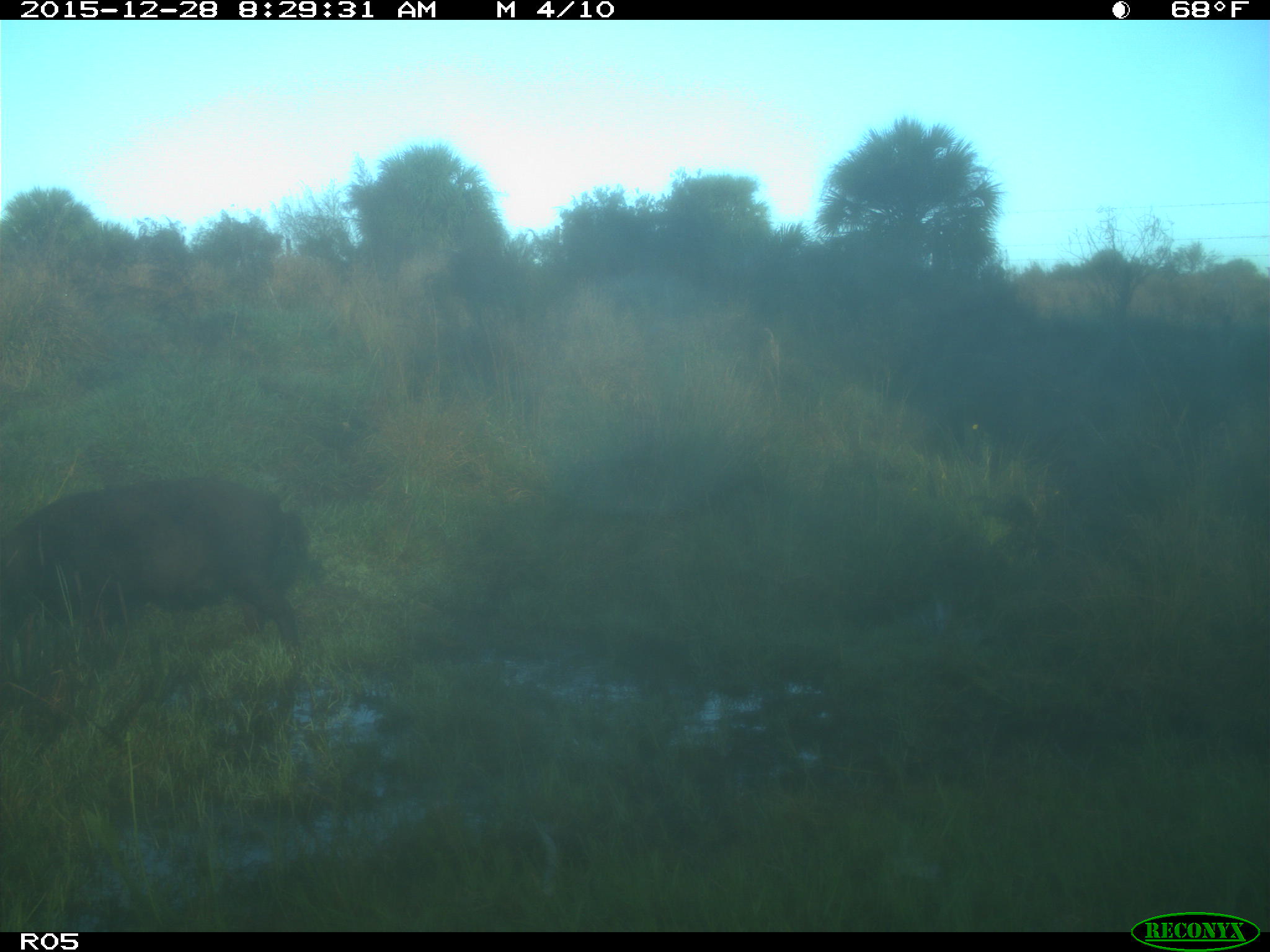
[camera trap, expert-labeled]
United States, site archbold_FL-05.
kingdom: Animalia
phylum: Chordata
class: Mammalia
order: Artiodactyla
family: Suidae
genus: Sus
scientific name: Sus scrofa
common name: wild boar